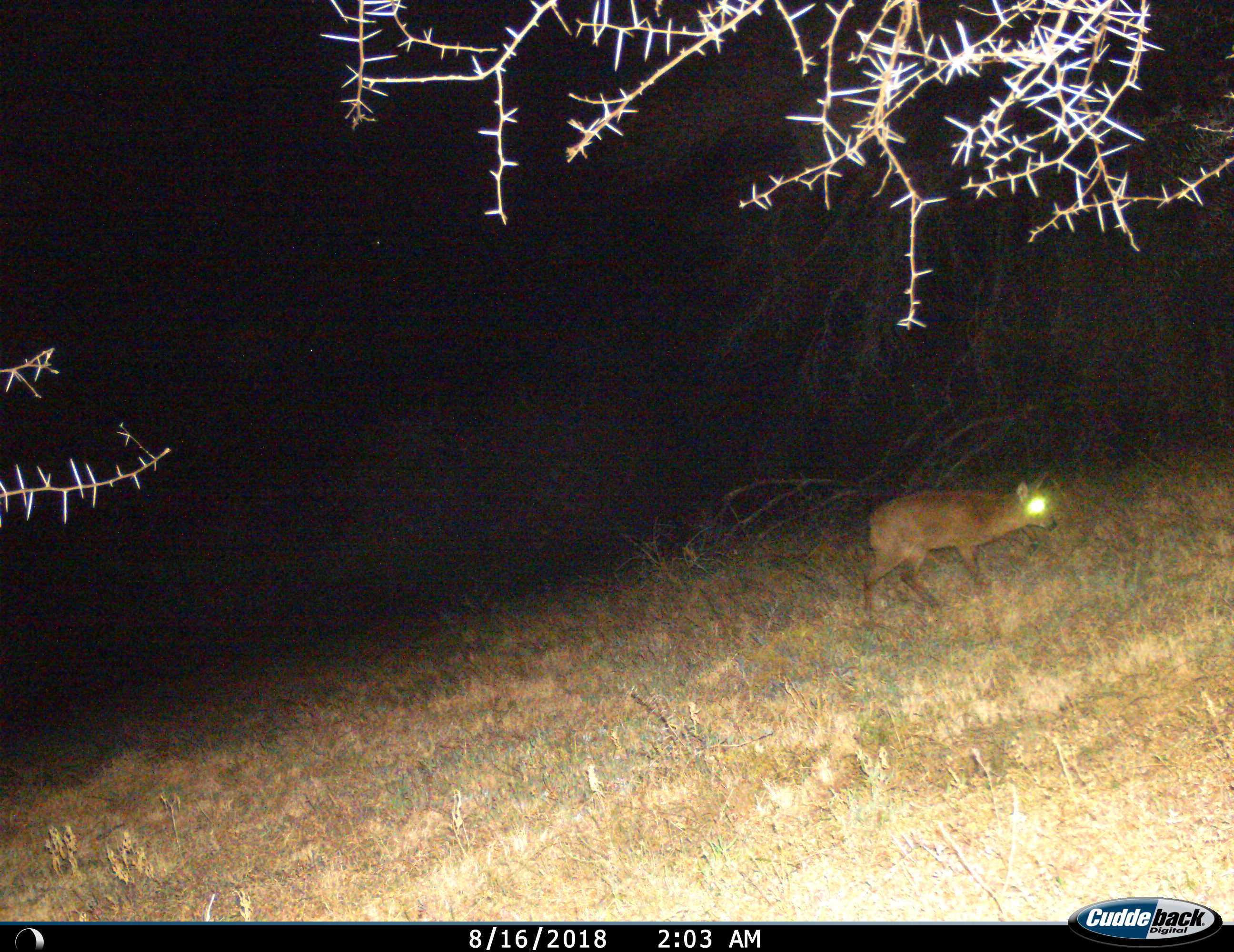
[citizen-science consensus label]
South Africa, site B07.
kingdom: Animalia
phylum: Chordata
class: Mammalia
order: Artiodactyla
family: Bovidae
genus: Sylvicapra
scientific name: Sylvicapra grimmia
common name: common grey duiker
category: duikercommongrey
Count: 1.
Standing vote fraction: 0%.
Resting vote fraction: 0%.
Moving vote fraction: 100%.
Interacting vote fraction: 0%.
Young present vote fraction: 0%.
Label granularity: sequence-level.